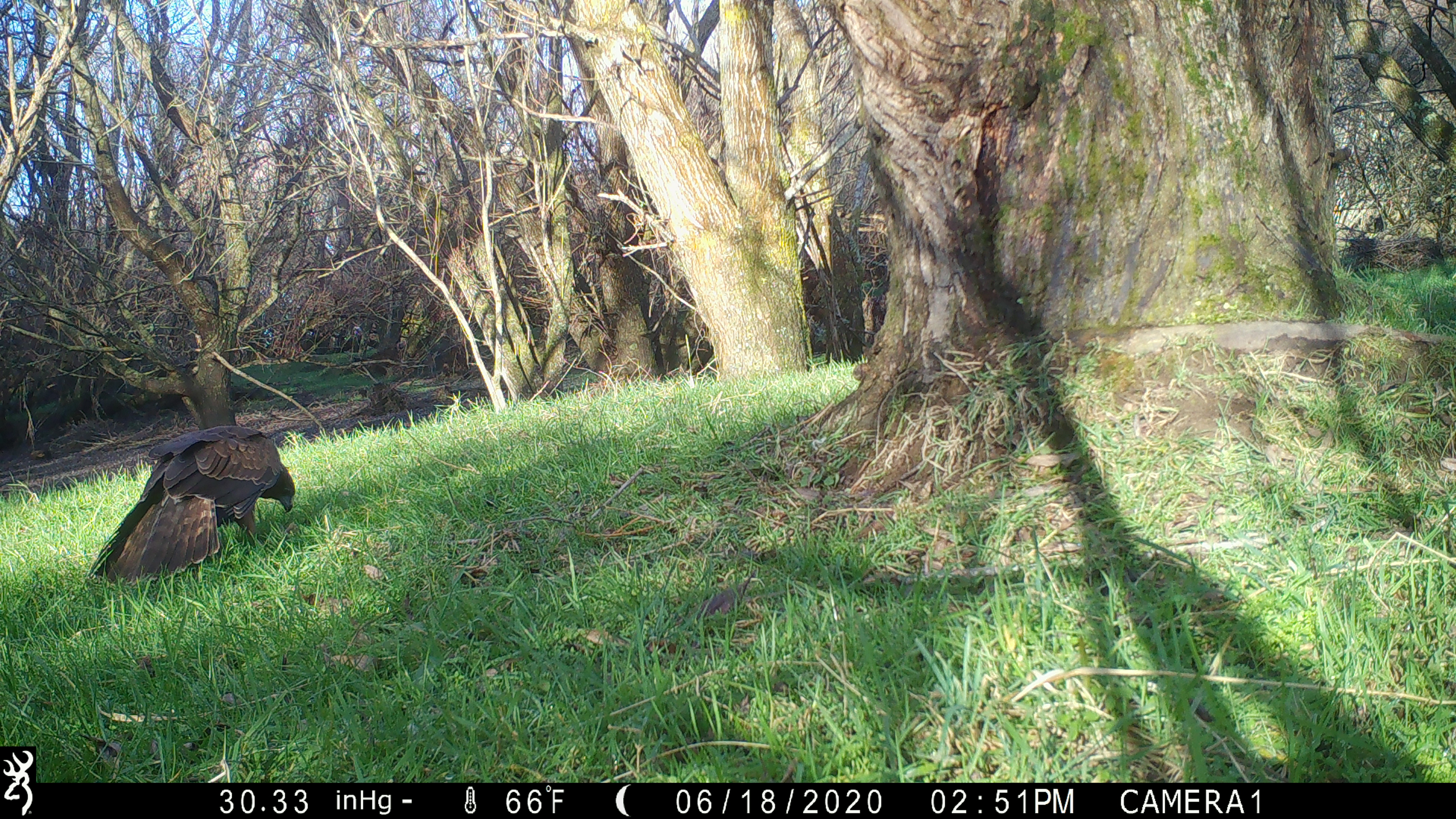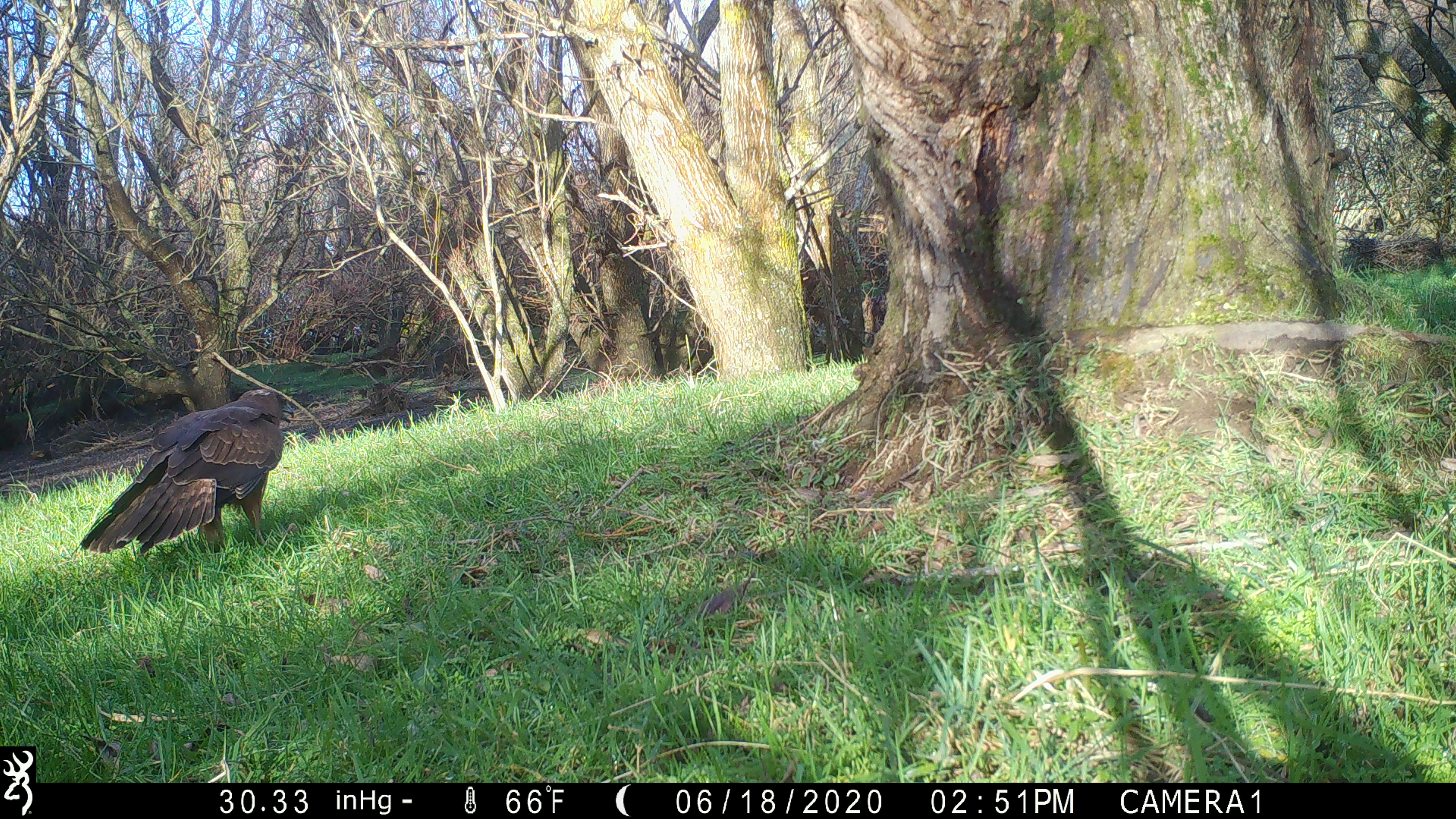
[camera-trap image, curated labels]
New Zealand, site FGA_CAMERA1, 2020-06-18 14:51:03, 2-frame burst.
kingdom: Animalia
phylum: Chordata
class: Aves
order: Accipitriformes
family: Accipitridae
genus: Circus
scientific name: Circus approximans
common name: swamp harrier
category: harrier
Harrier (swamp harrier) (Circus approximans).